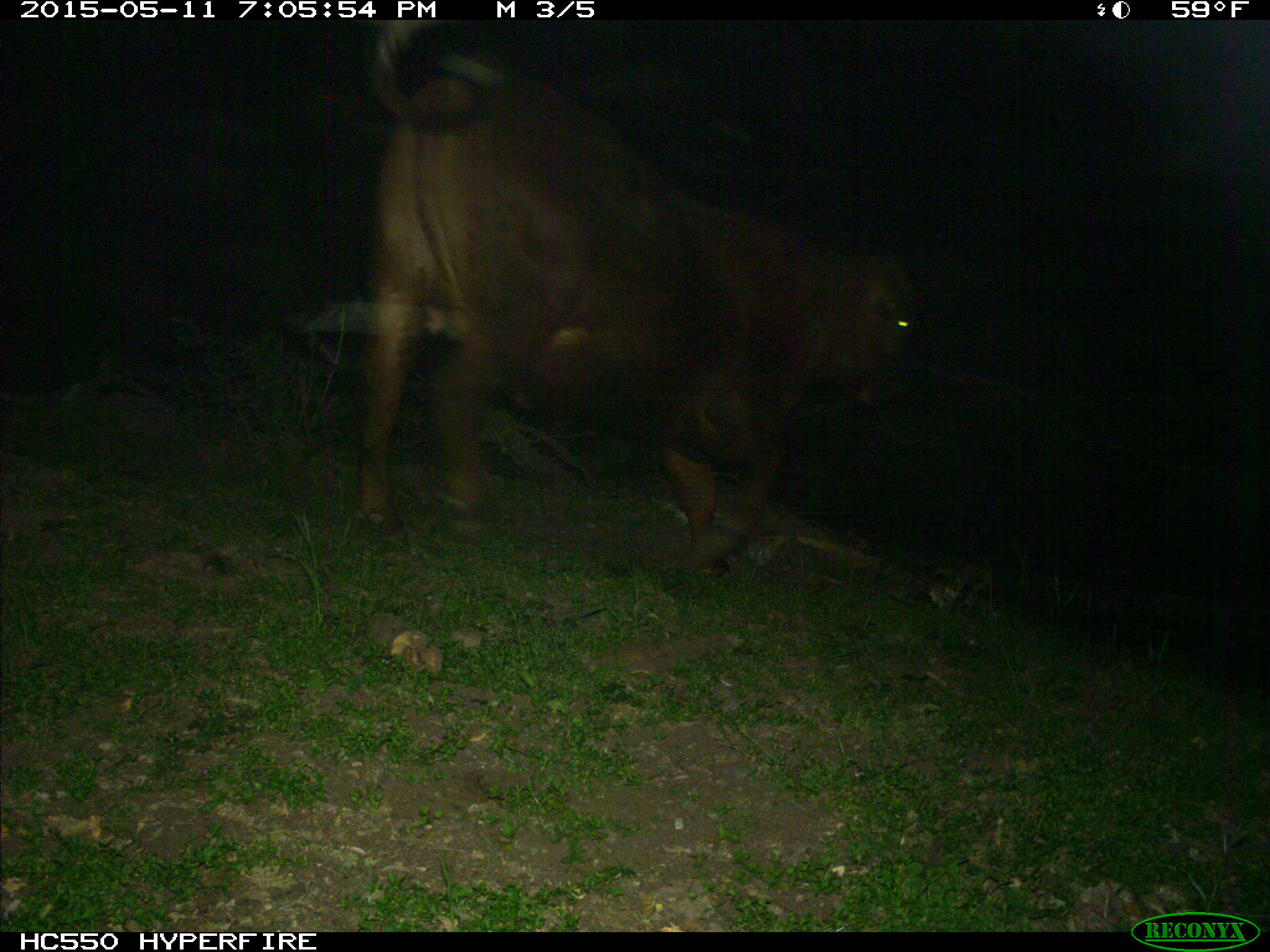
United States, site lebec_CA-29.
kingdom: Animalia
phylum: Chordata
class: Mammalia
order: Artiodactyla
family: Bovidae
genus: Bos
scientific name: Bos taurus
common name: domestic cow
Bos taurus (domestic cow).